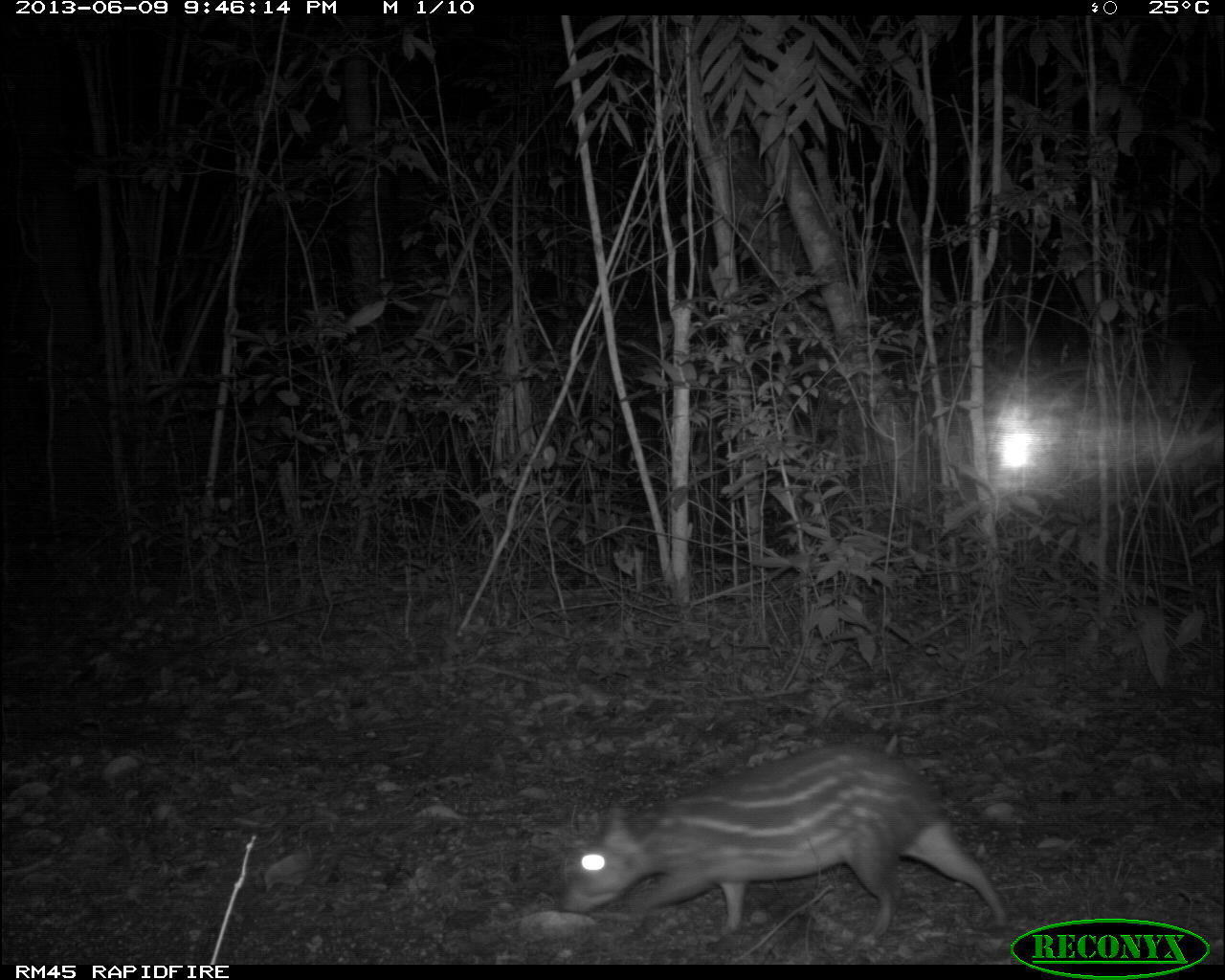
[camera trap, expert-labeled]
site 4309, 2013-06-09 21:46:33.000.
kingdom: Animalia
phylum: Chordata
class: Mammalia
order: Rodentia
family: Cuniculidae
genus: Cuniculus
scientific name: Cuniculus paca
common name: lowland paca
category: agouti paca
Agouti paca (lowland paca) (Cuniculus paca), count 1.